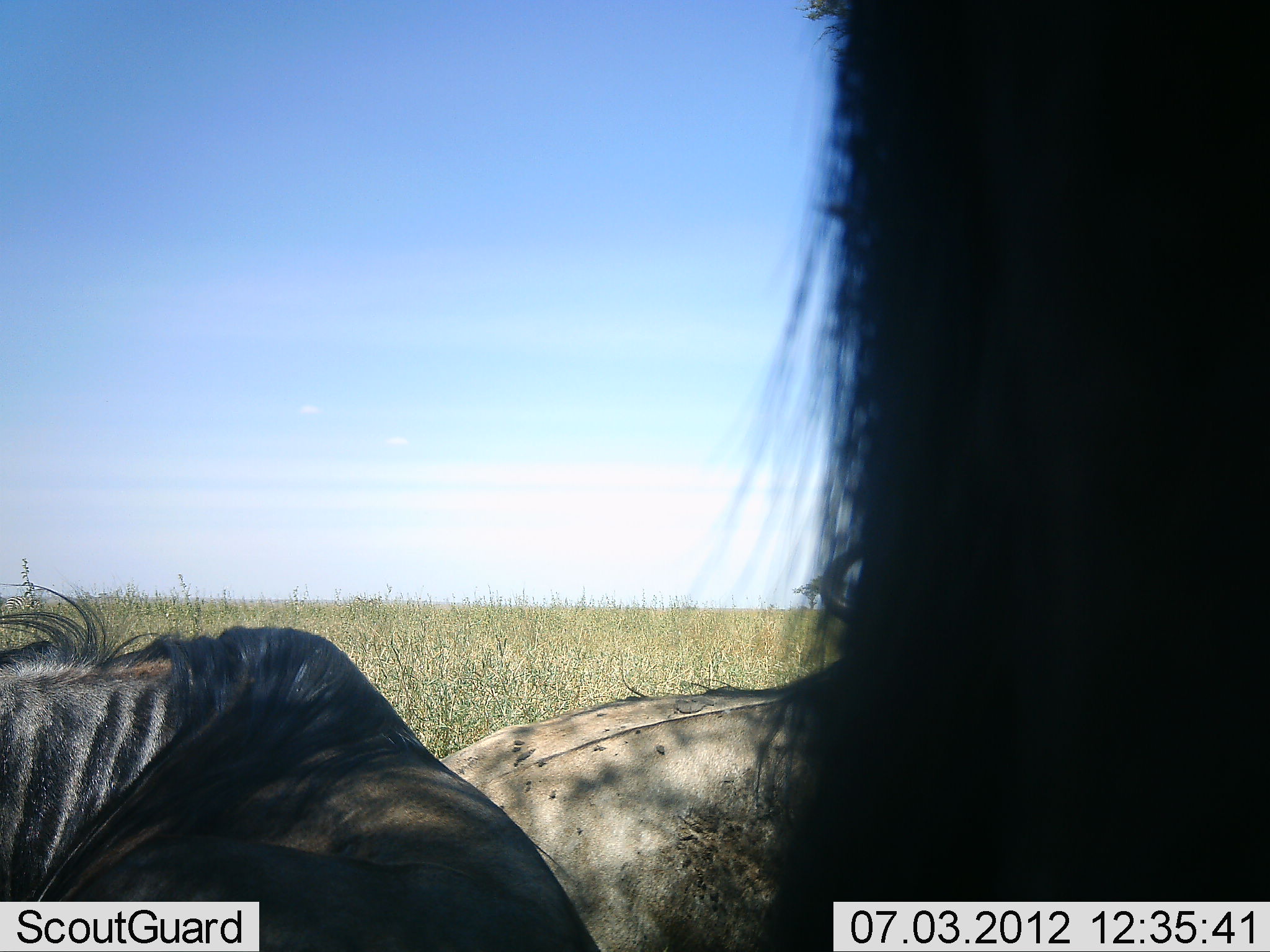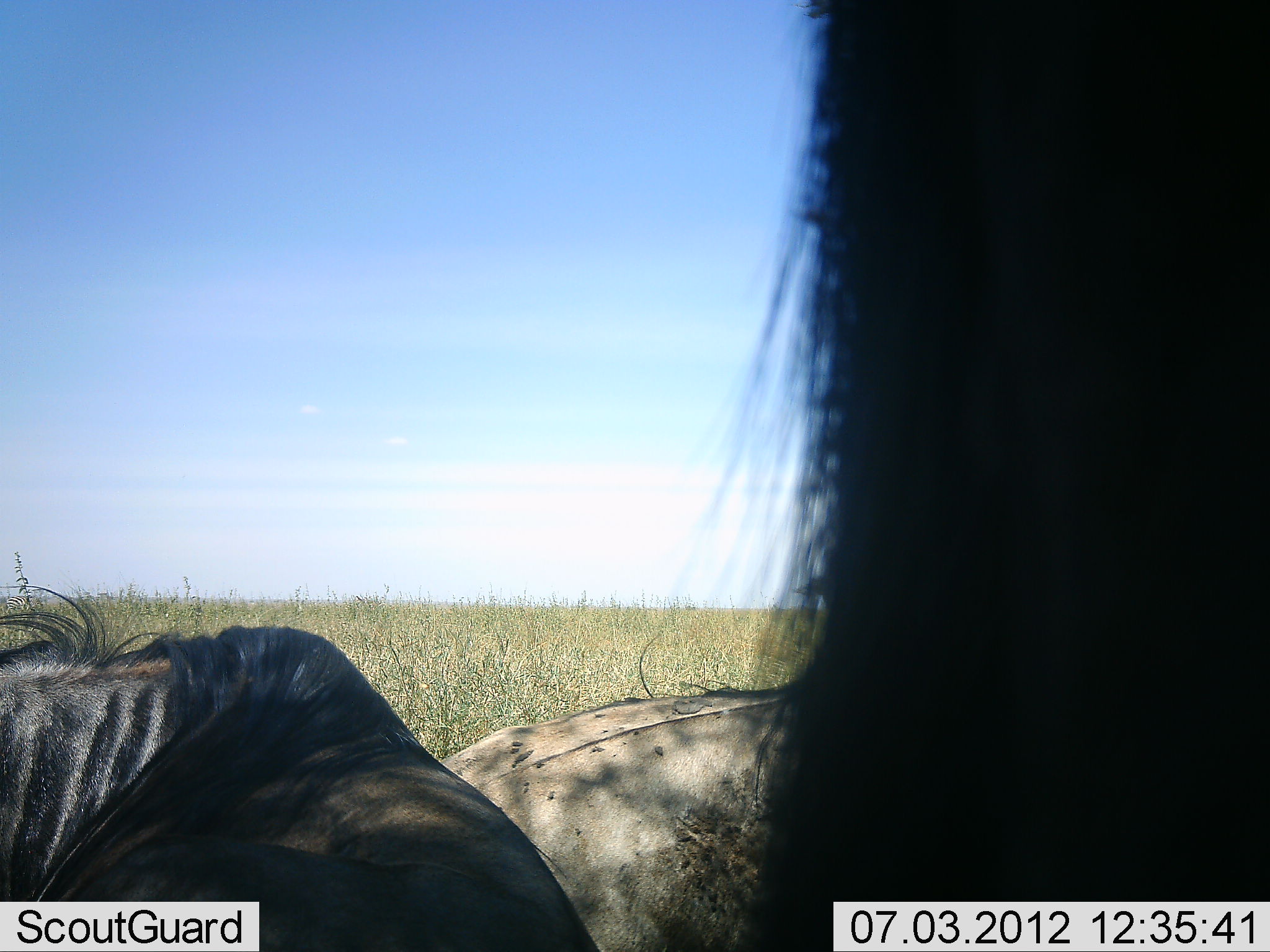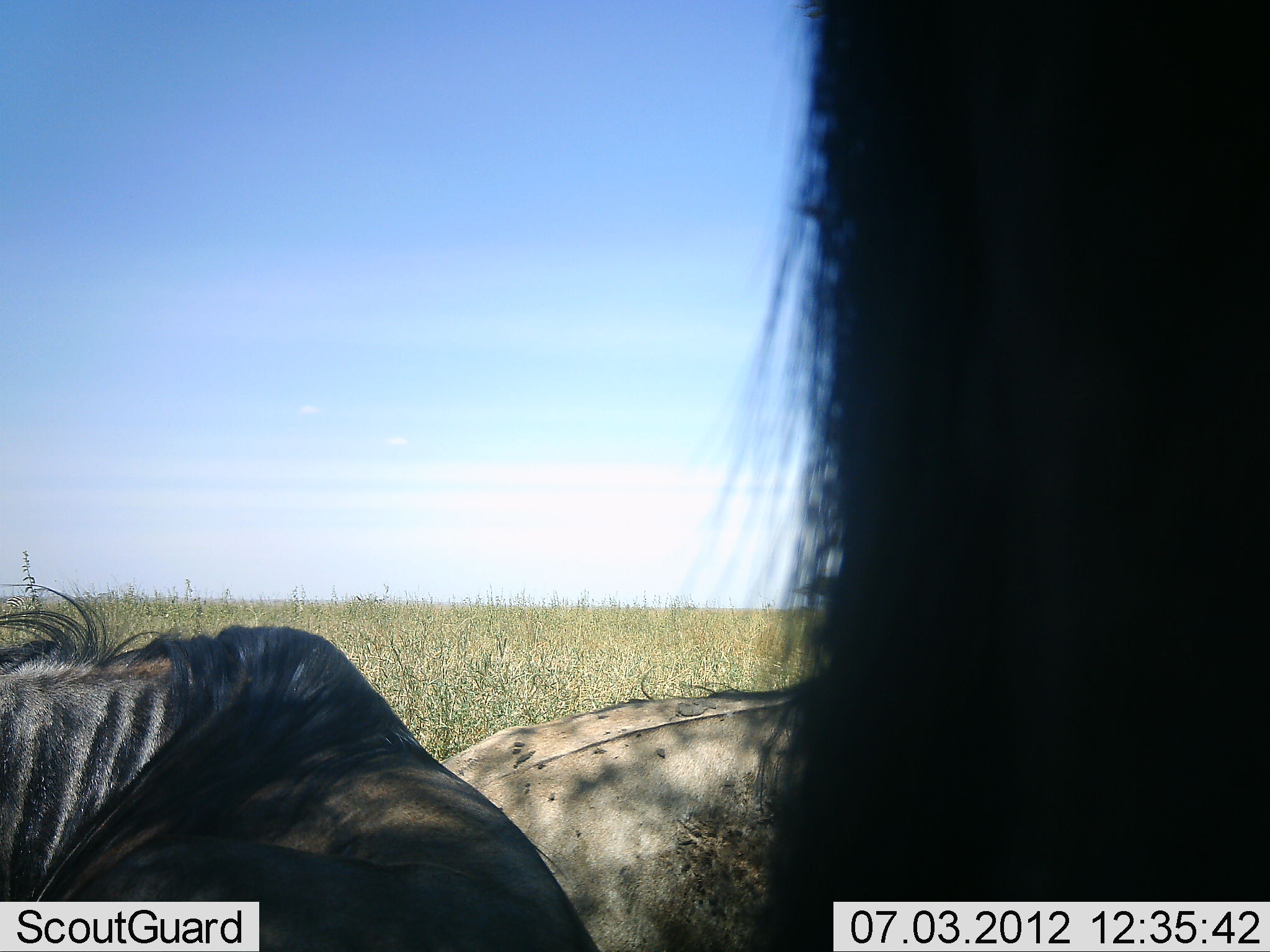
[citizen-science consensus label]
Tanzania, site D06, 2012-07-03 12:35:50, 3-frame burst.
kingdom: Animalia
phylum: Chordata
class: Mammalia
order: Artiodactyla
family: Bovidae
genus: Connochaetes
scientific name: Connochaetes taurinus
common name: blue wildebeest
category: wildebeest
Wildebeest (blue wildebeest) (Connochaetes taurinus), count 3. Behavior (volunteer vote fractions): standing 40%, resting 100%, moving 0%, interacting 0%. Young present (vote fraction): 0%. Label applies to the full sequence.